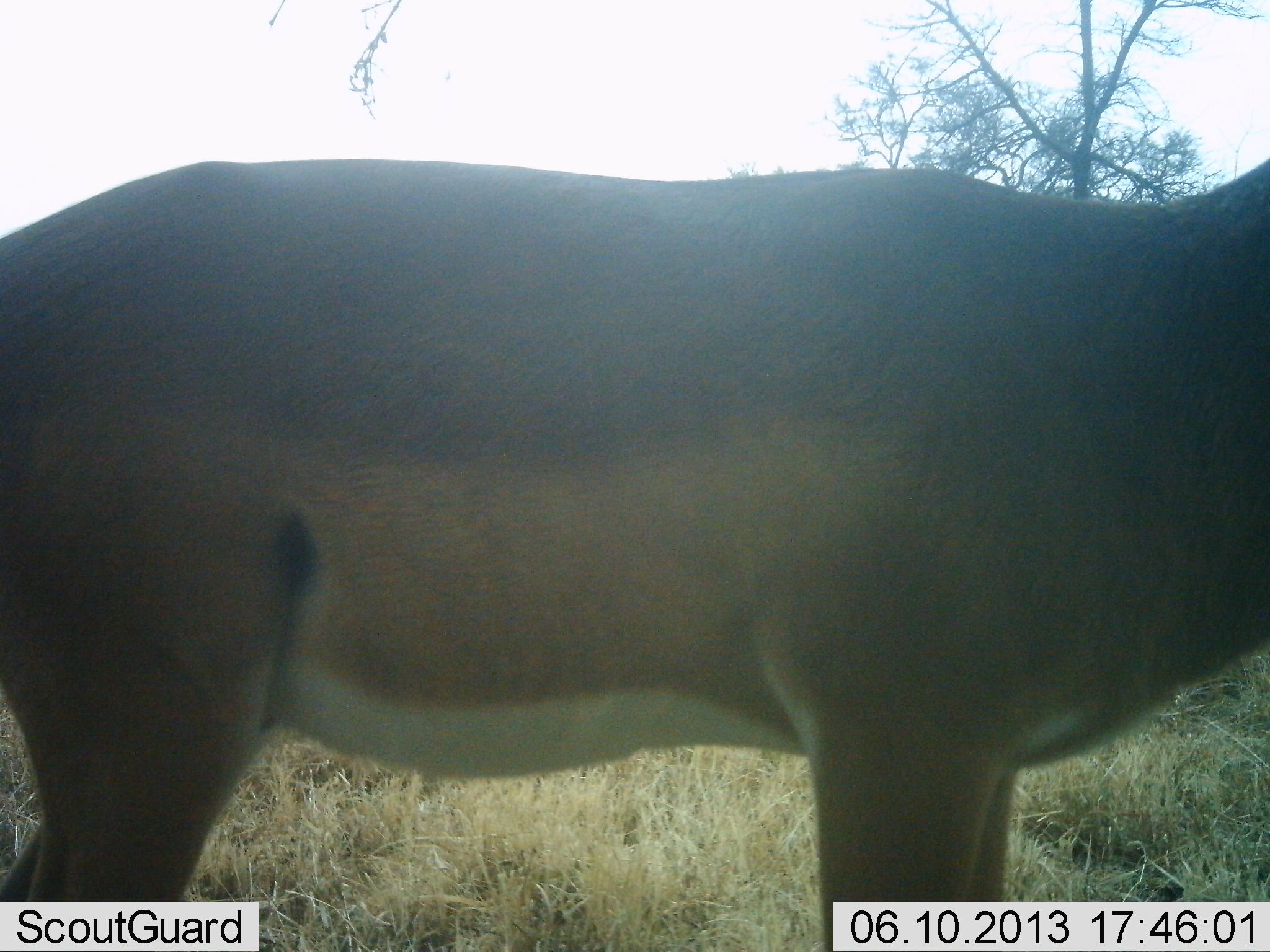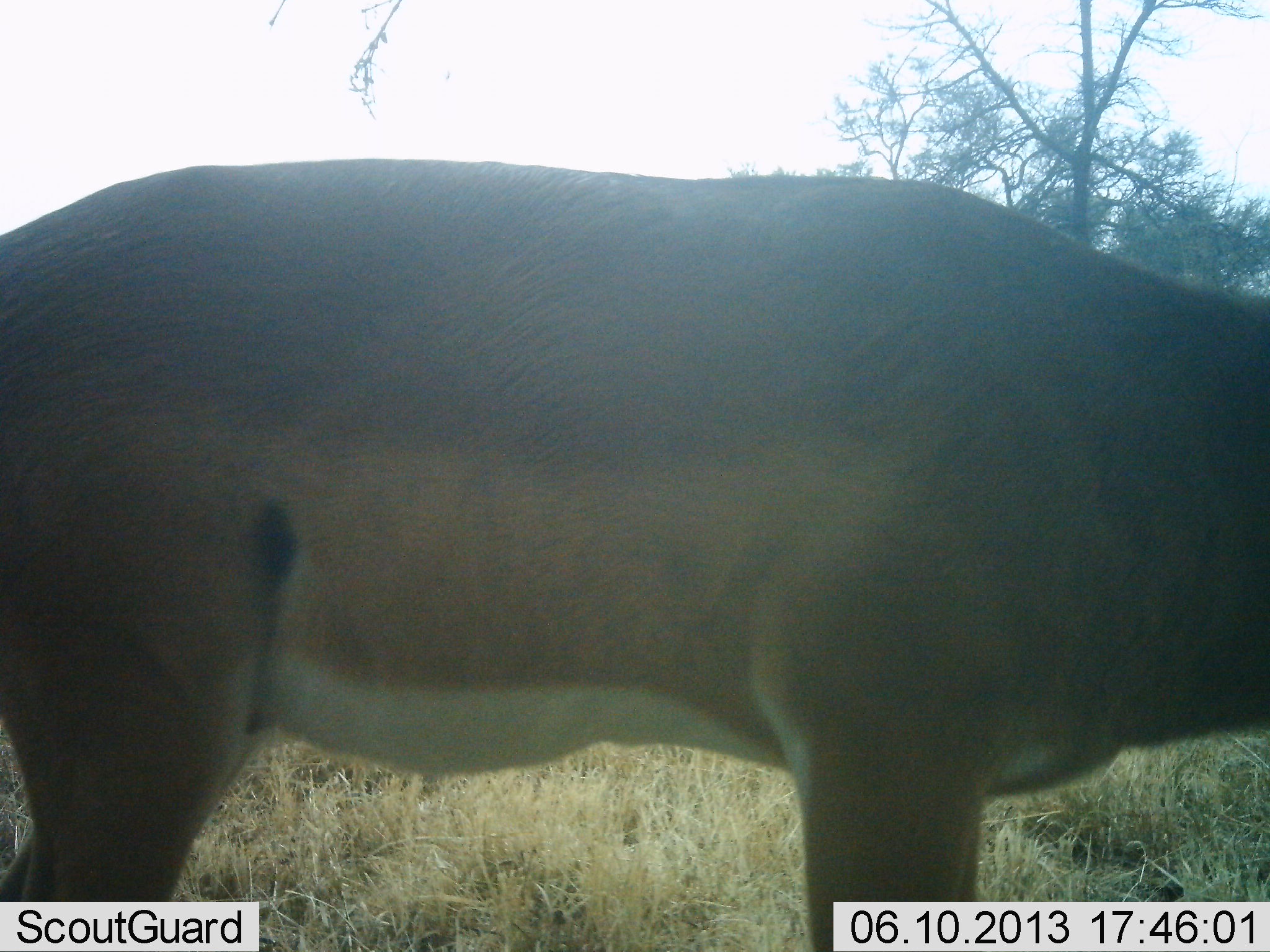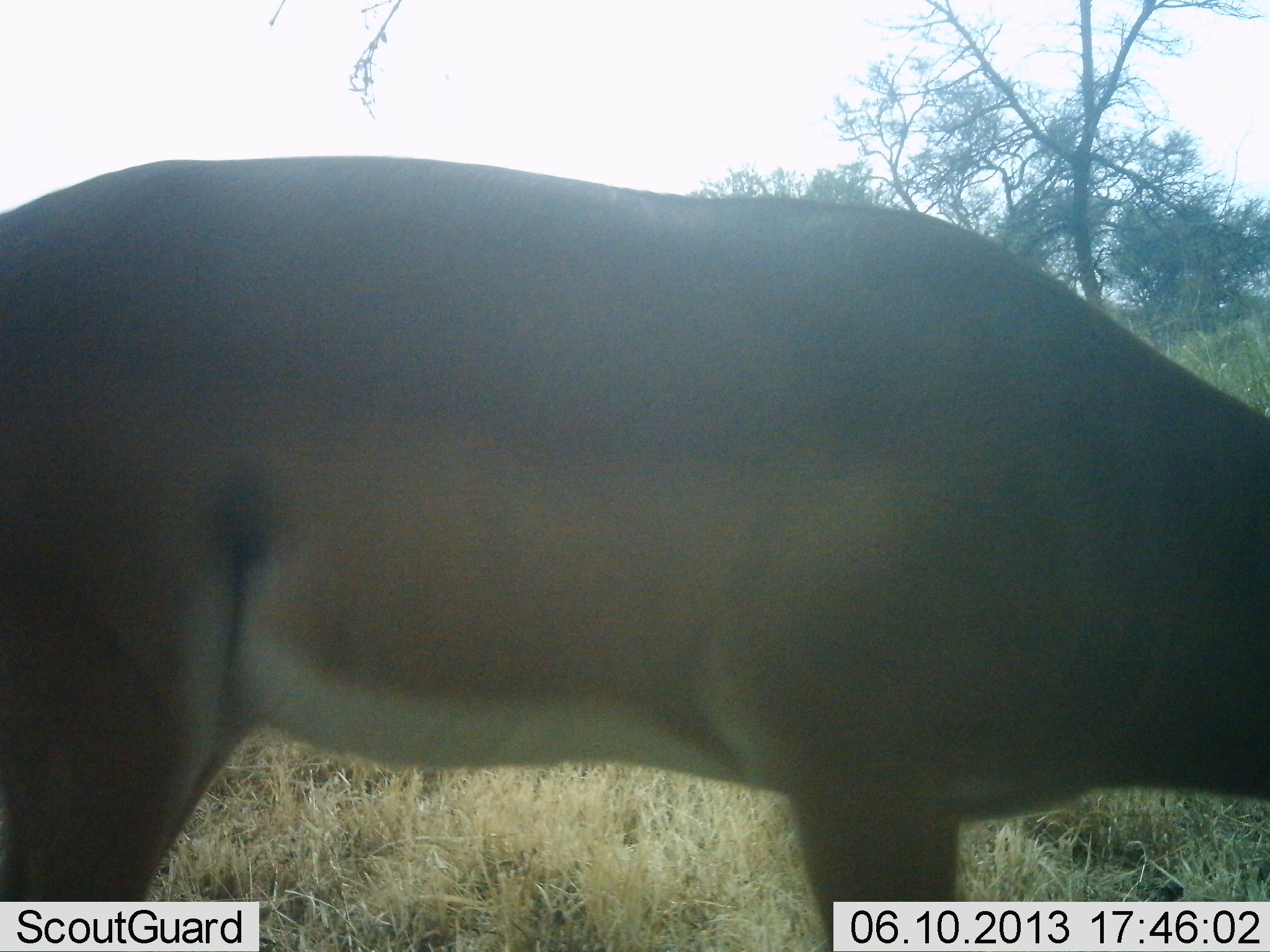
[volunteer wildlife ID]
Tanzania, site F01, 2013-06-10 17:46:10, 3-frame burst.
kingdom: Animalia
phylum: Chordata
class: Mammalia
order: Artiodactyla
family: Bovidae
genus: Aepyceros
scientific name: Aepyceros melampus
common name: impala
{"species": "impala (Aepyceros melampus)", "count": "1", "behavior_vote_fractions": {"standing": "94%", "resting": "0%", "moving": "6%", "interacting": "0%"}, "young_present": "0%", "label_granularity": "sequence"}